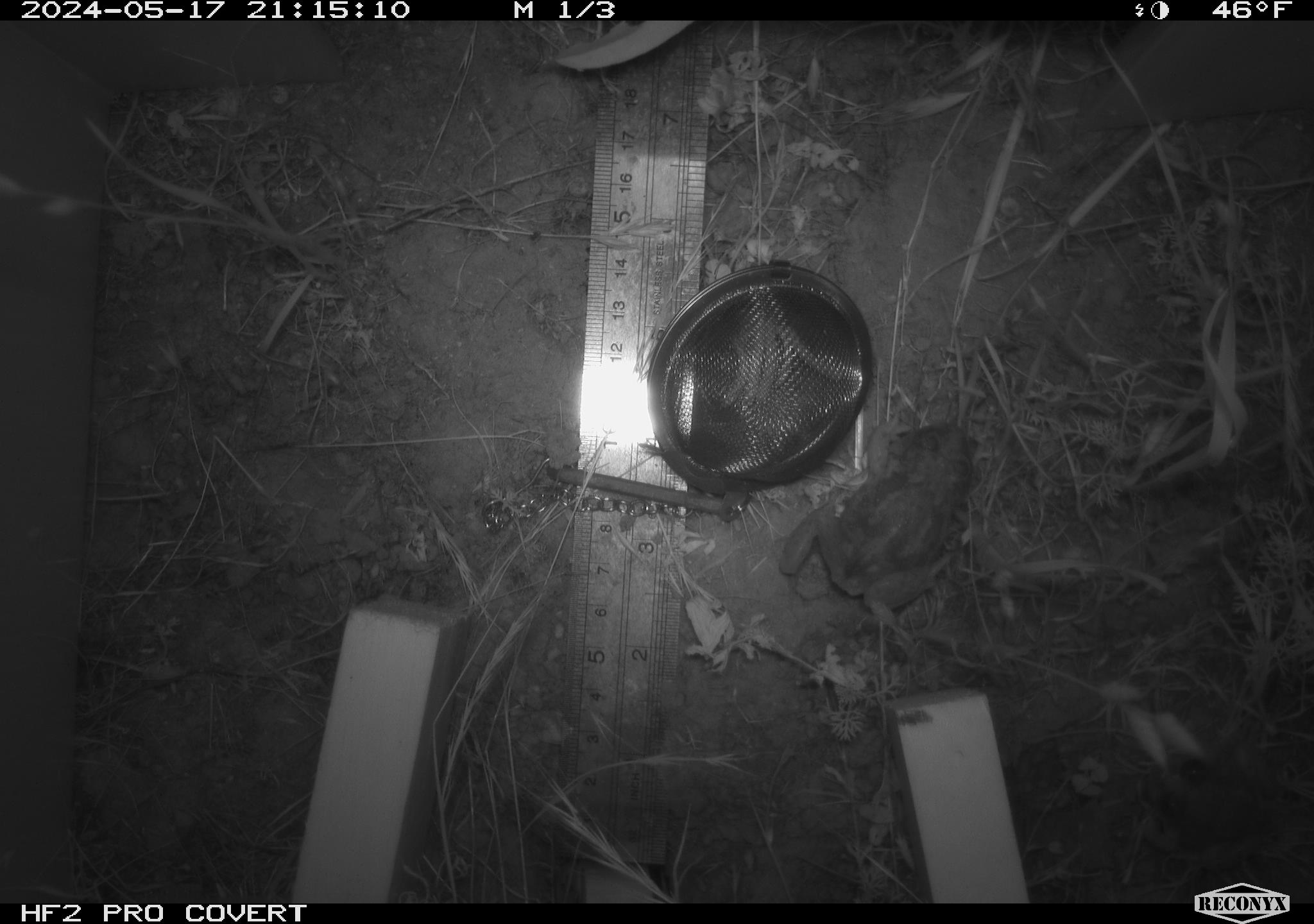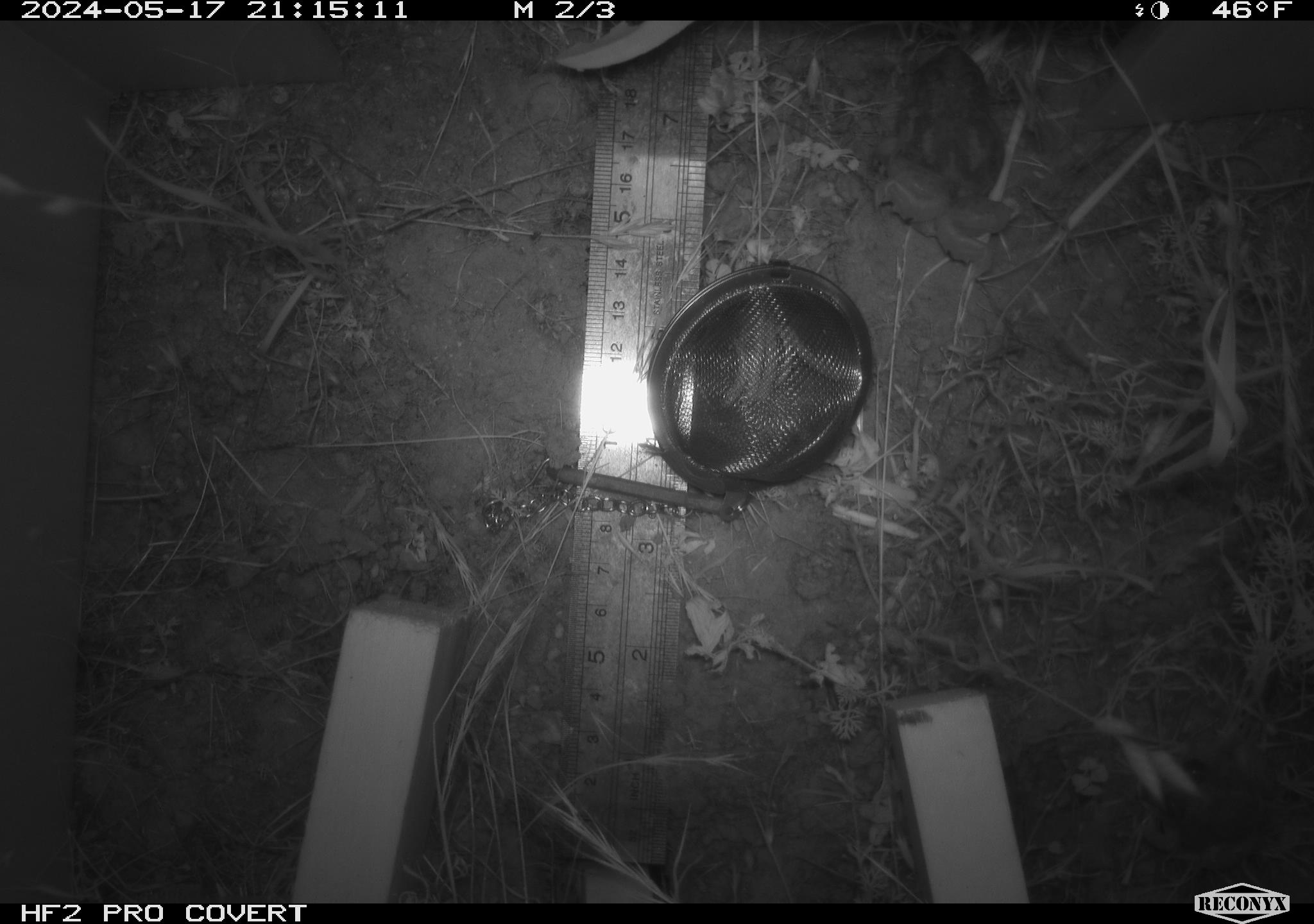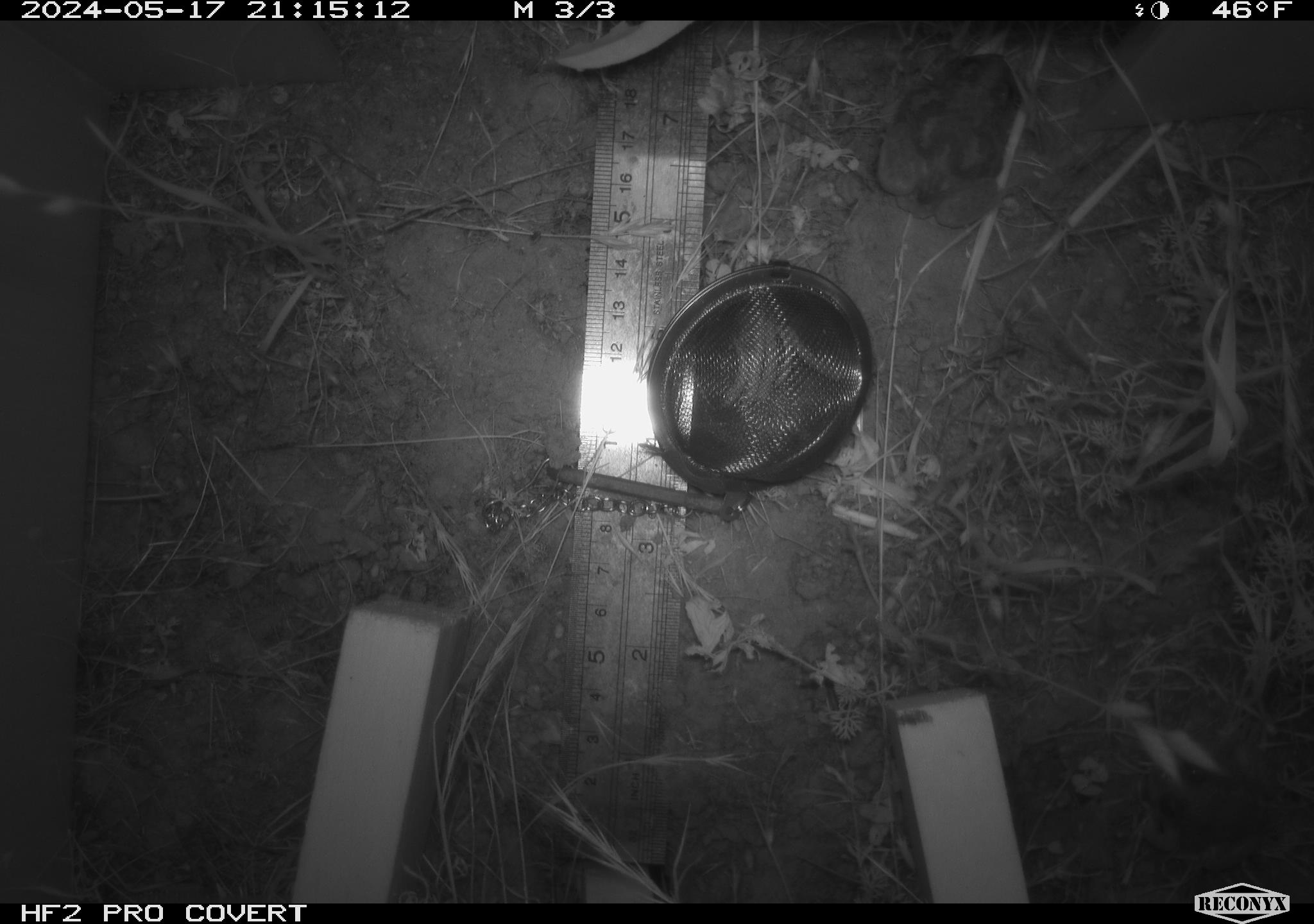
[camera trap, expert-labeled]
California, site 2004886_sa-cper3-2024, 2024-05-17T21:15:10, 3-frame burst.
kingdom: Animalia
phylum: Chordata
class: Amphibia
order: Anura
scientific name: Anura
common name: frogs